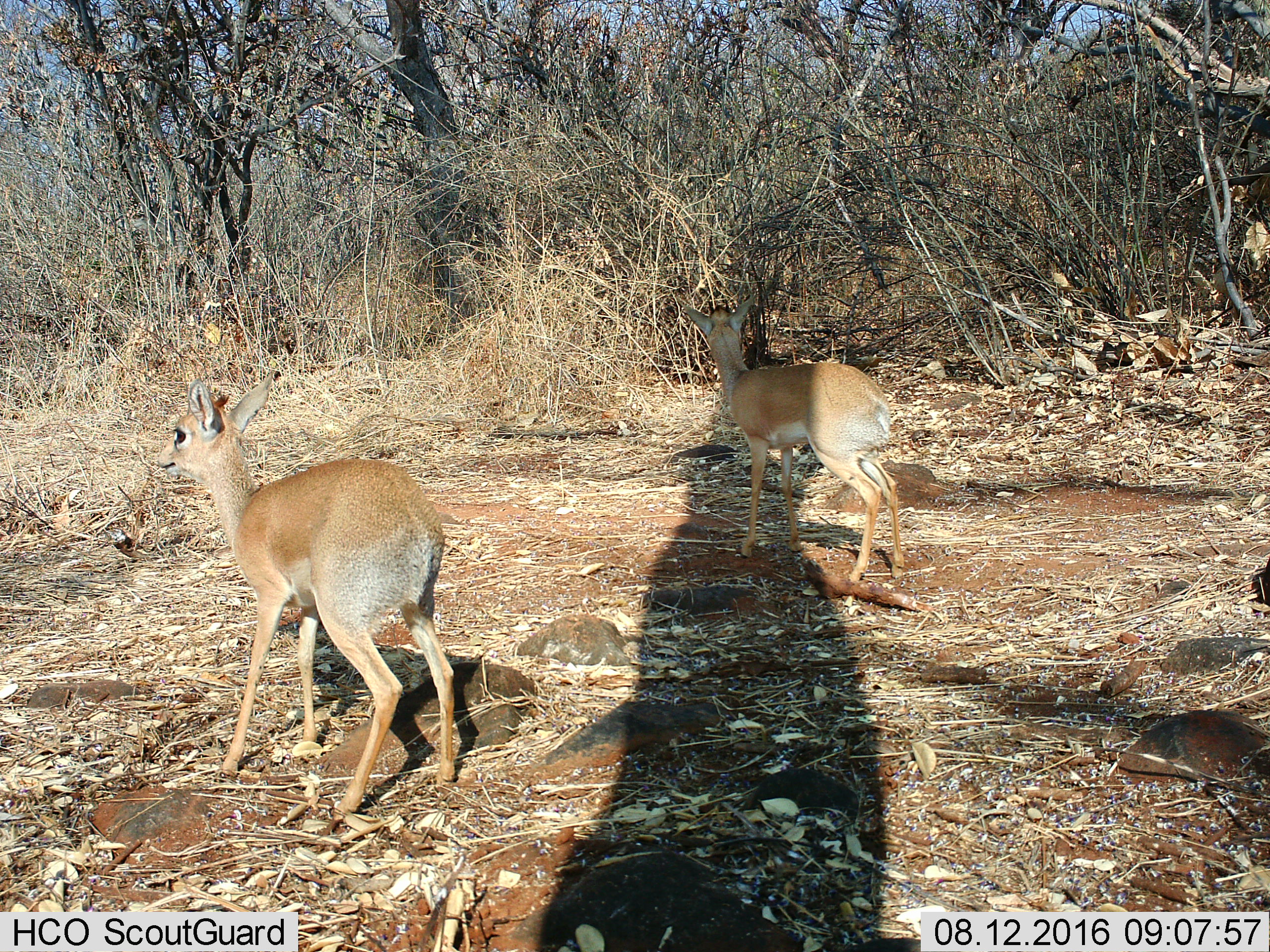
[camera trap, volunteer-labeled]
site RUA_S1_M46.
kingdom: Animalia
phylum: Chordata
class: Mammalia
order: Artiodactyla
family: Bovidae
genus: Madoqua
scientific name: Madoqua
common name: dik-dik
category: dikdik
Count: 2.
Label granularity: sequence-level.